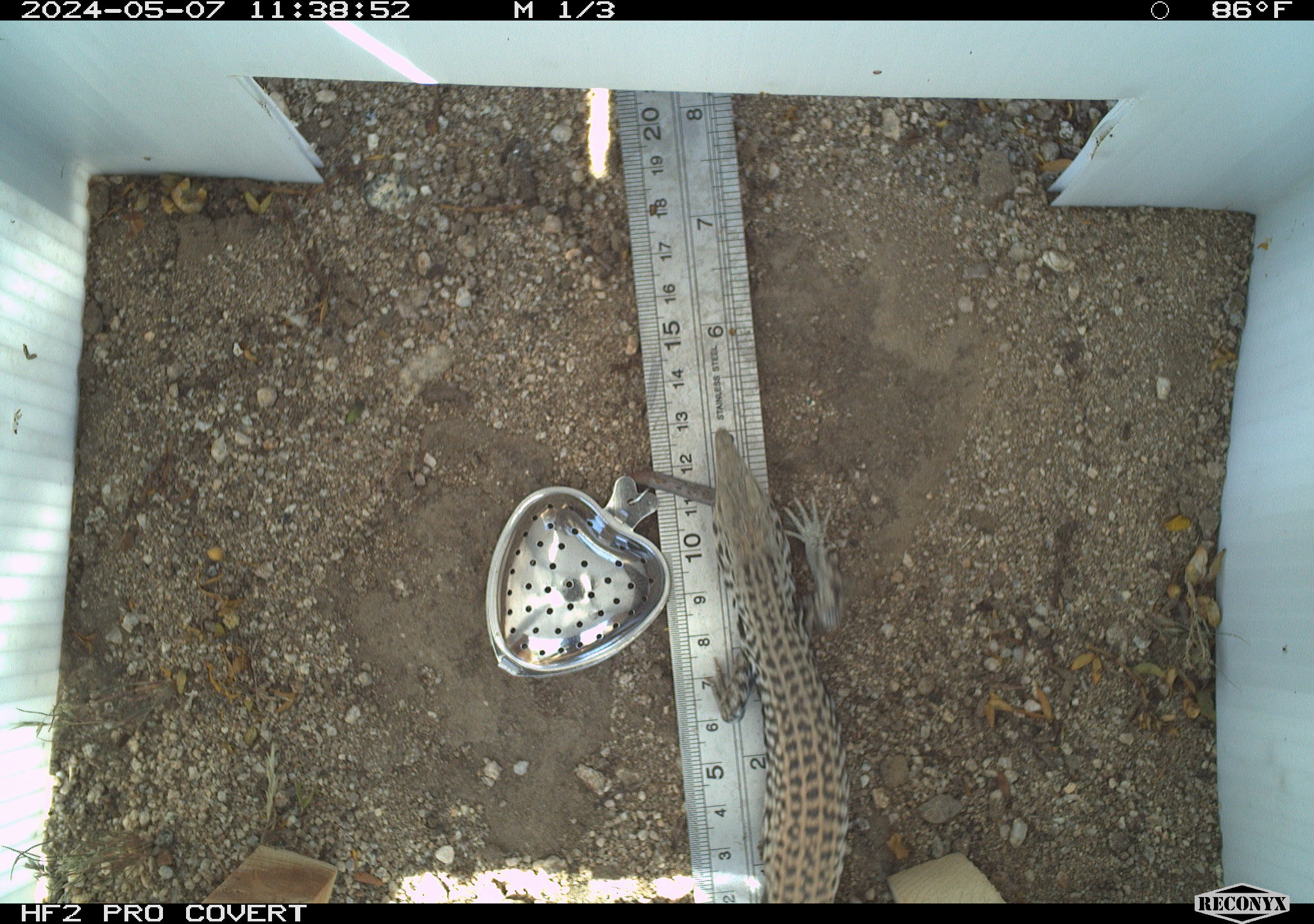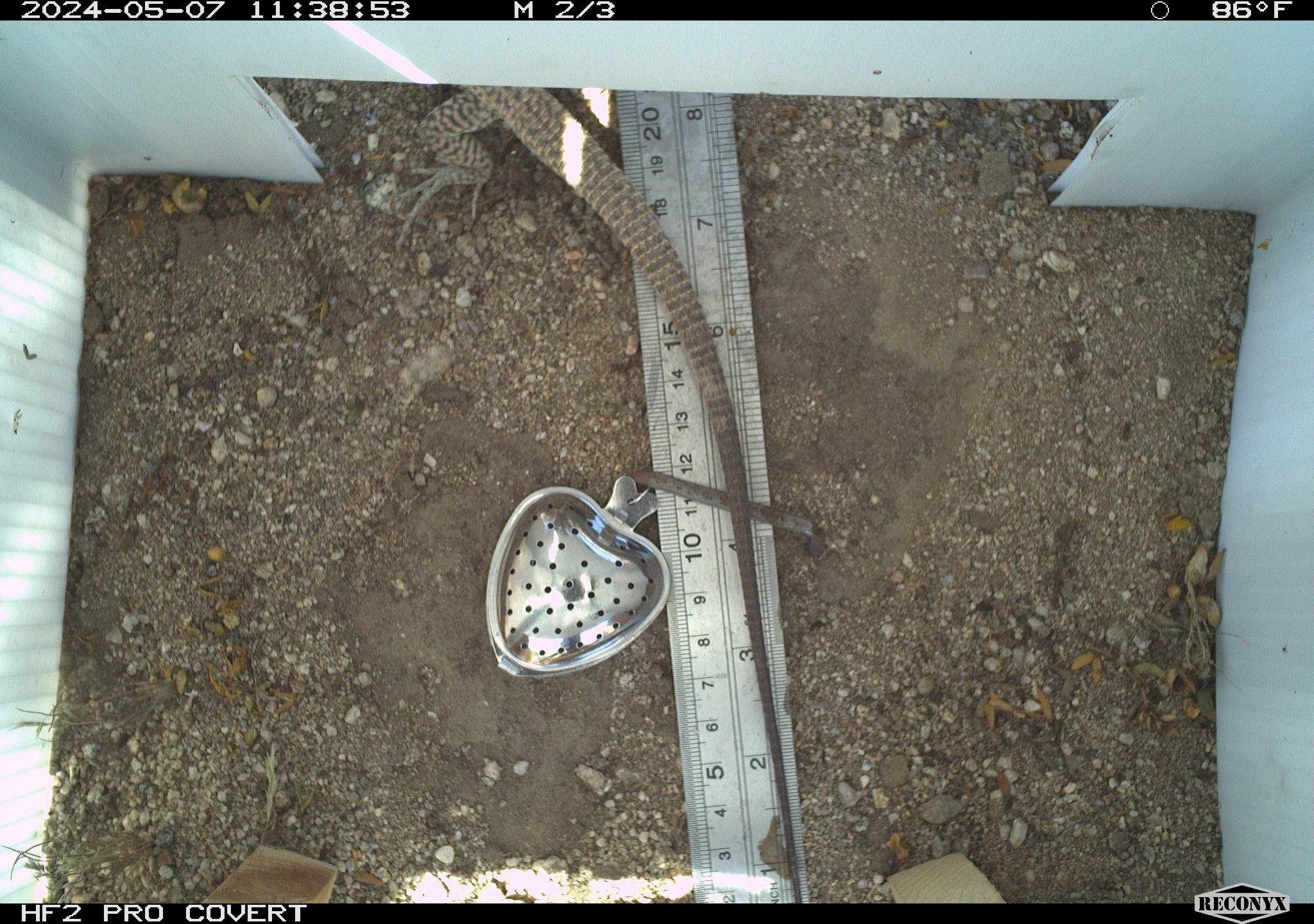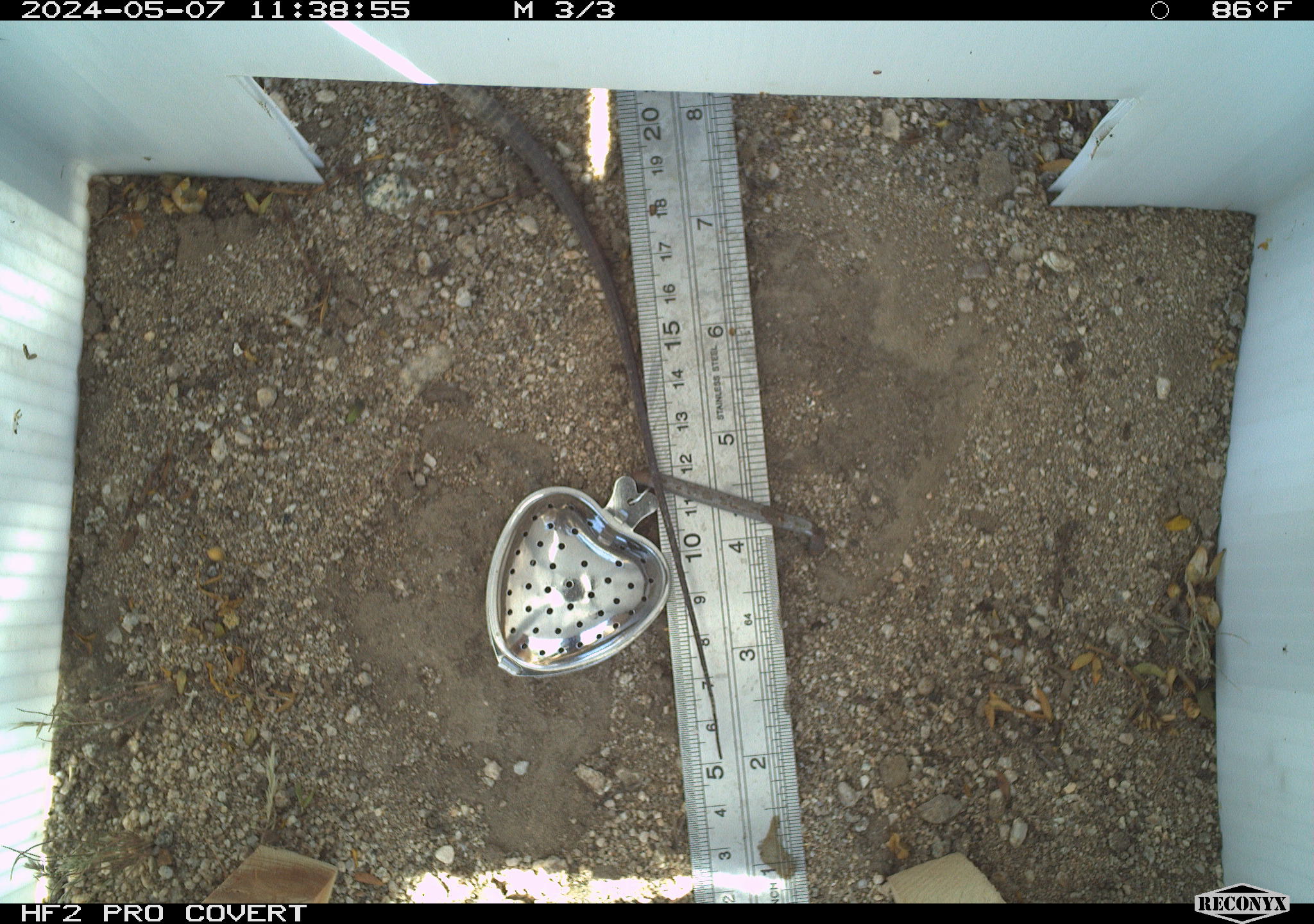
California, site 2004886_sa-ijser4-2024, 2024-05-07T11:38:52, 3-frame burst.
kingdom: Animalia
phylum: Chordata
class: Reptilia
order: Squamata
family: Teiidae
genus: Aspidoscelis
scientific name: Aspidoscelis tigris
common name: western whiptail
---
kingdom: Animalia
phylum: Chordata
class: Reptilia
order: Squamata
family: Teiidae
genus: Aspidoscelis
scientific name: Aspidoscelis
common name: whiptail lizards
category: aspidoscelis species